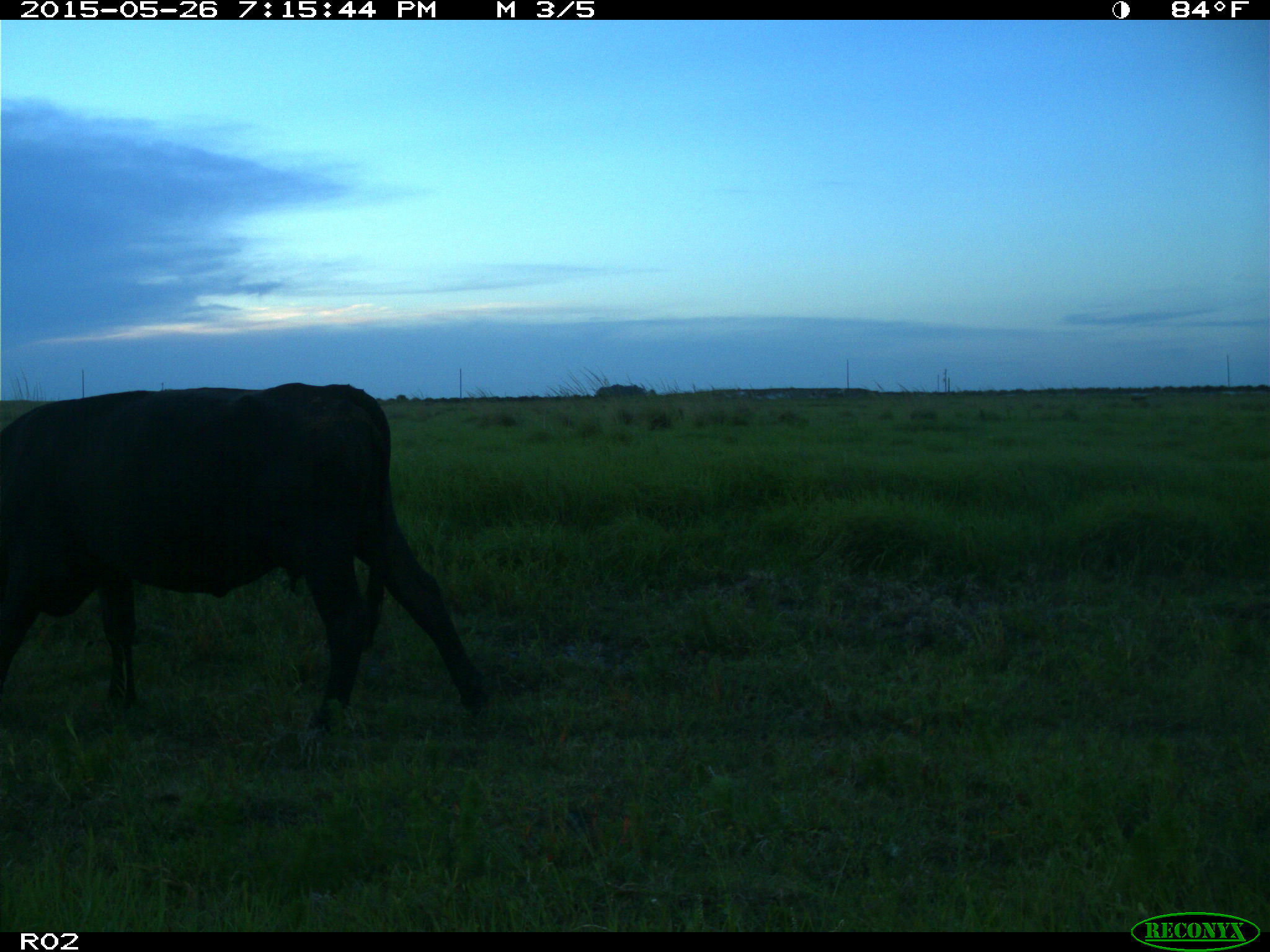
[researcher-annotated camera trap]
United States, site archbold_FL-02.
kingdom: Animalia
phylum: Chordata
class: Mammalia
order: Artiodactyla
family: Bovidae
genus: Bos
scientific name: Bos taurus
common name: domestic cow